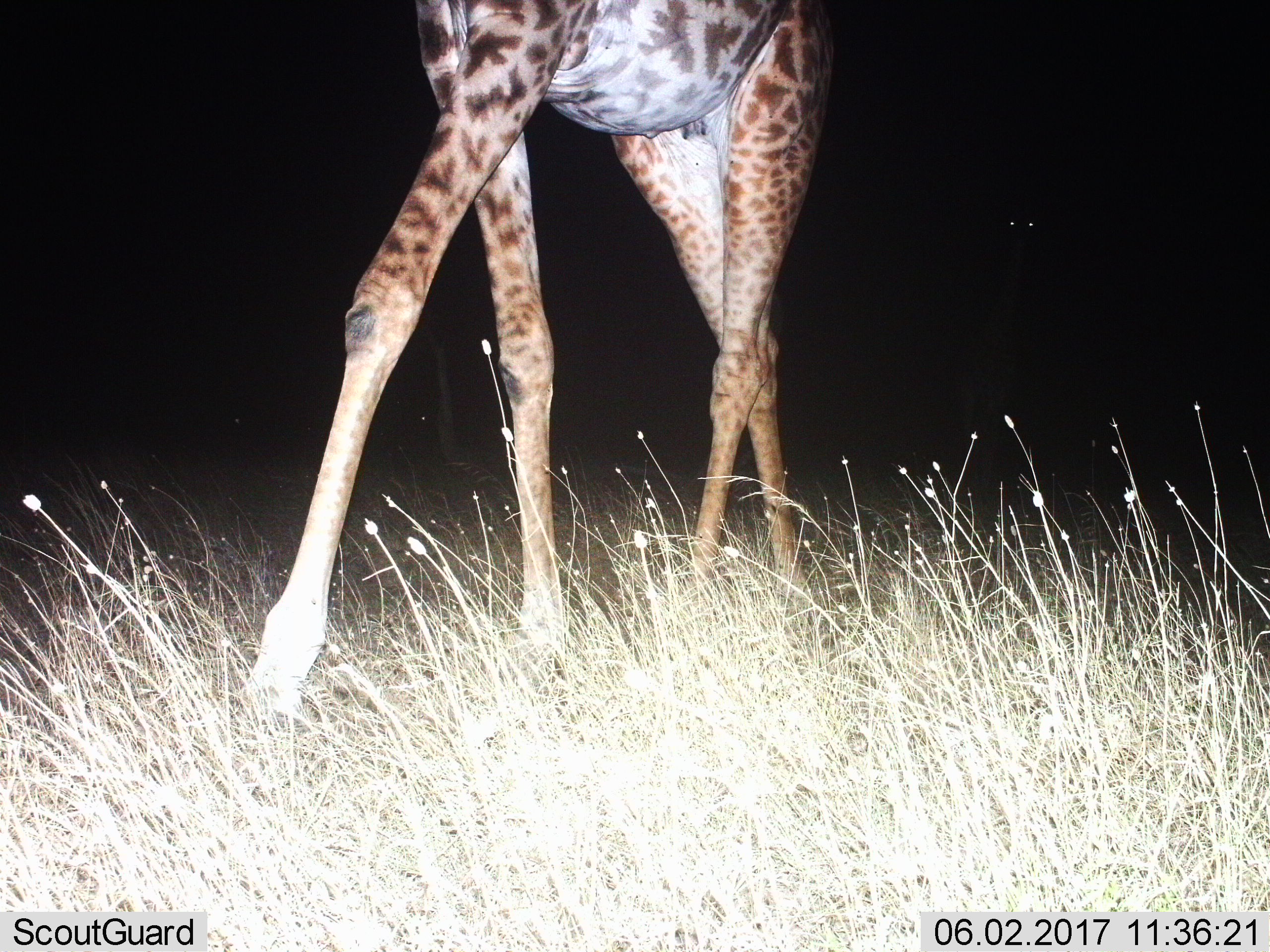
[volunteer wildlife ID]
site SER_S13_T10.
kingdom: Animalia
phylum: Chordata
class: Mammalia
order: Artiodactyla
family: Giraffidae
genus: Giraffa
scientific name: Giraffa camelopardalis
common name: giraffe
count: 1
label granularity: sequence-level